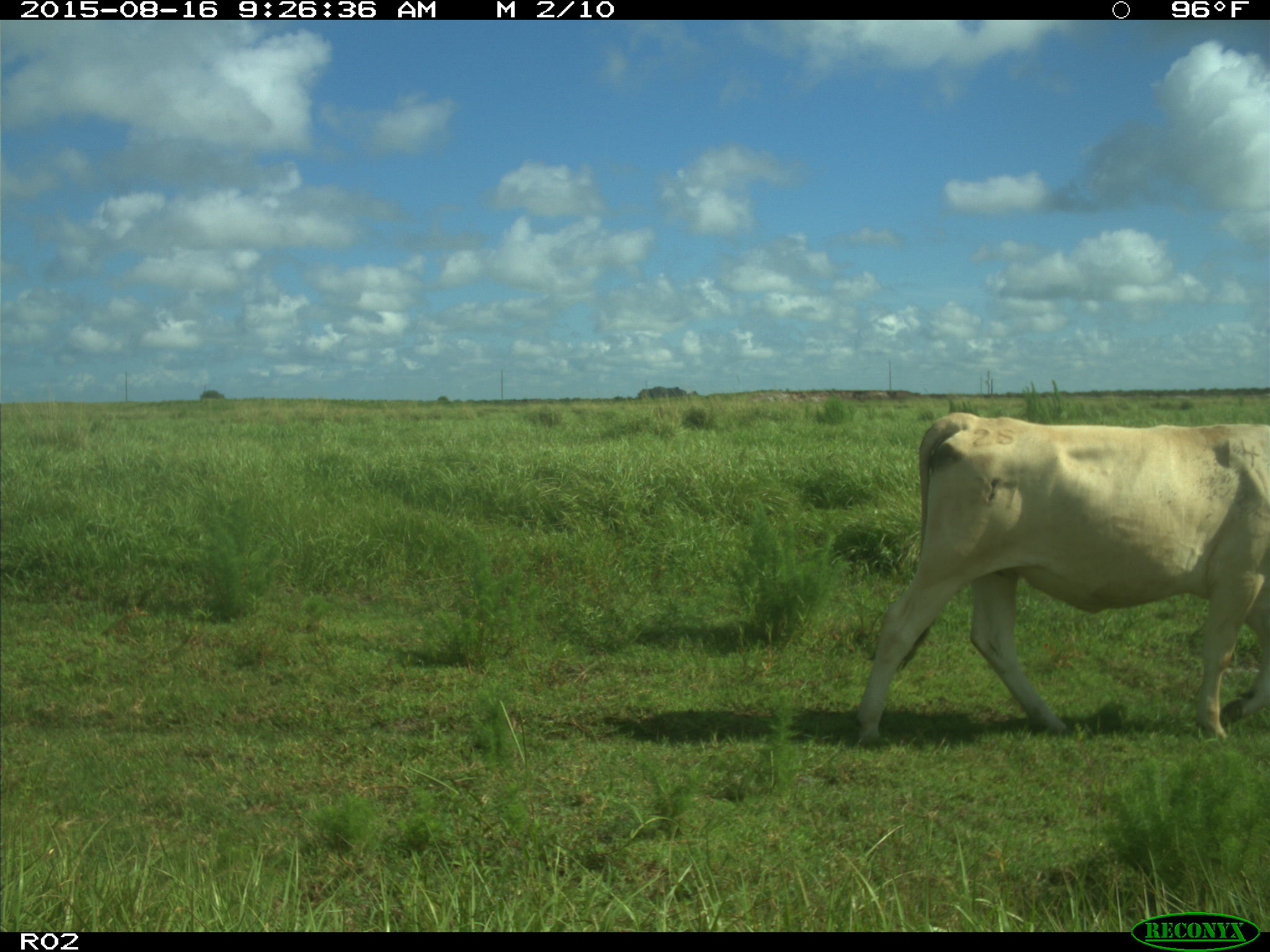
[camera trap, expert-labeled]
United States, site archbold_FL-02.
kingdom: Animalia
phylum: Chordata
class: Mammalia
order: Artiodactyla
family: Bovidae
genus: Bos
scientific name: Bos taurus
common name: domestic cow